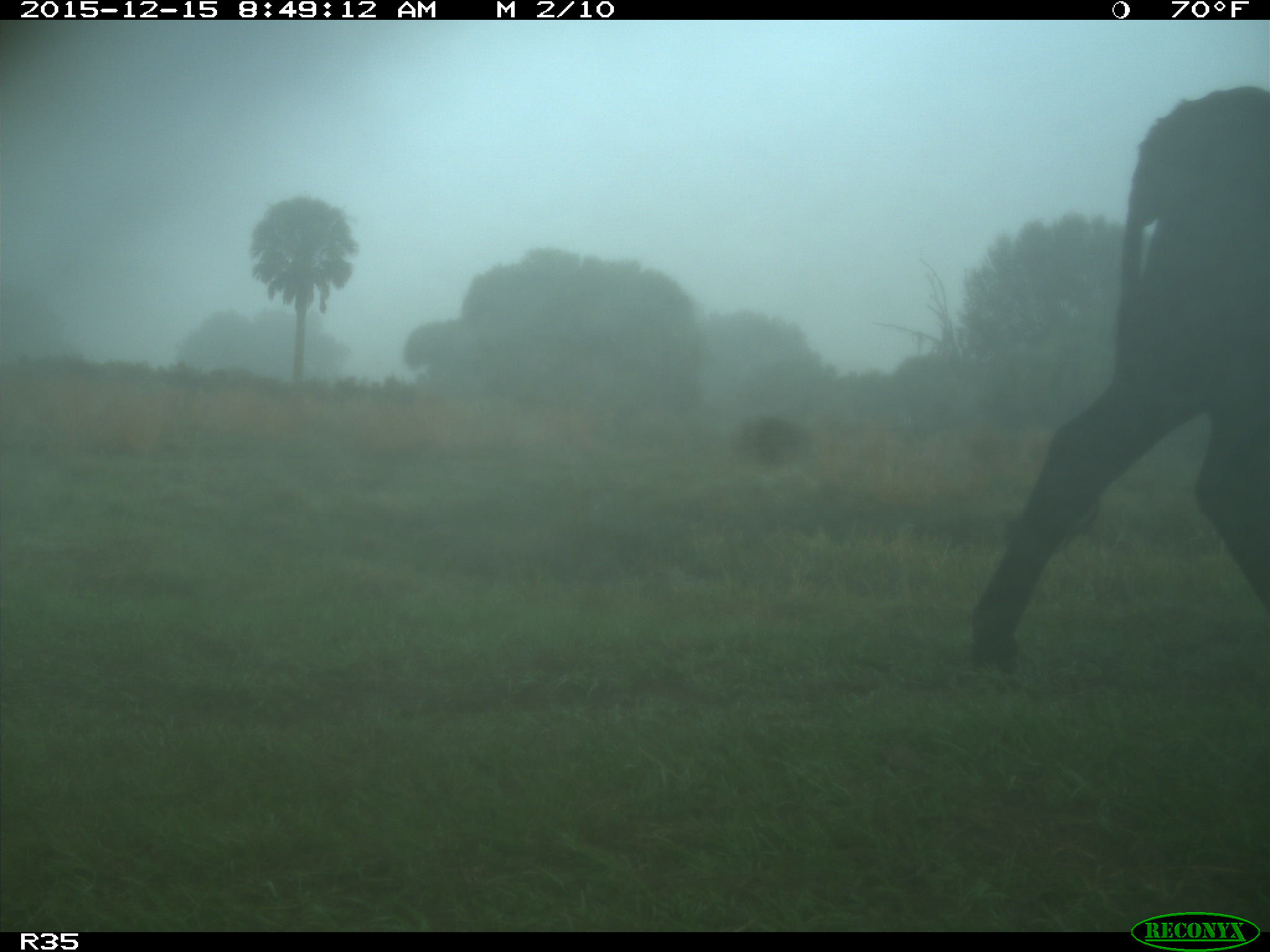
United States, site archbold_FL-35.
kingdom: Animalia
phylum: Chordata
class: Mammalia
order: Artiodactyla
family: Bovidae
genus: Bos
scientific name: Bos taurus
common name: domestic cow